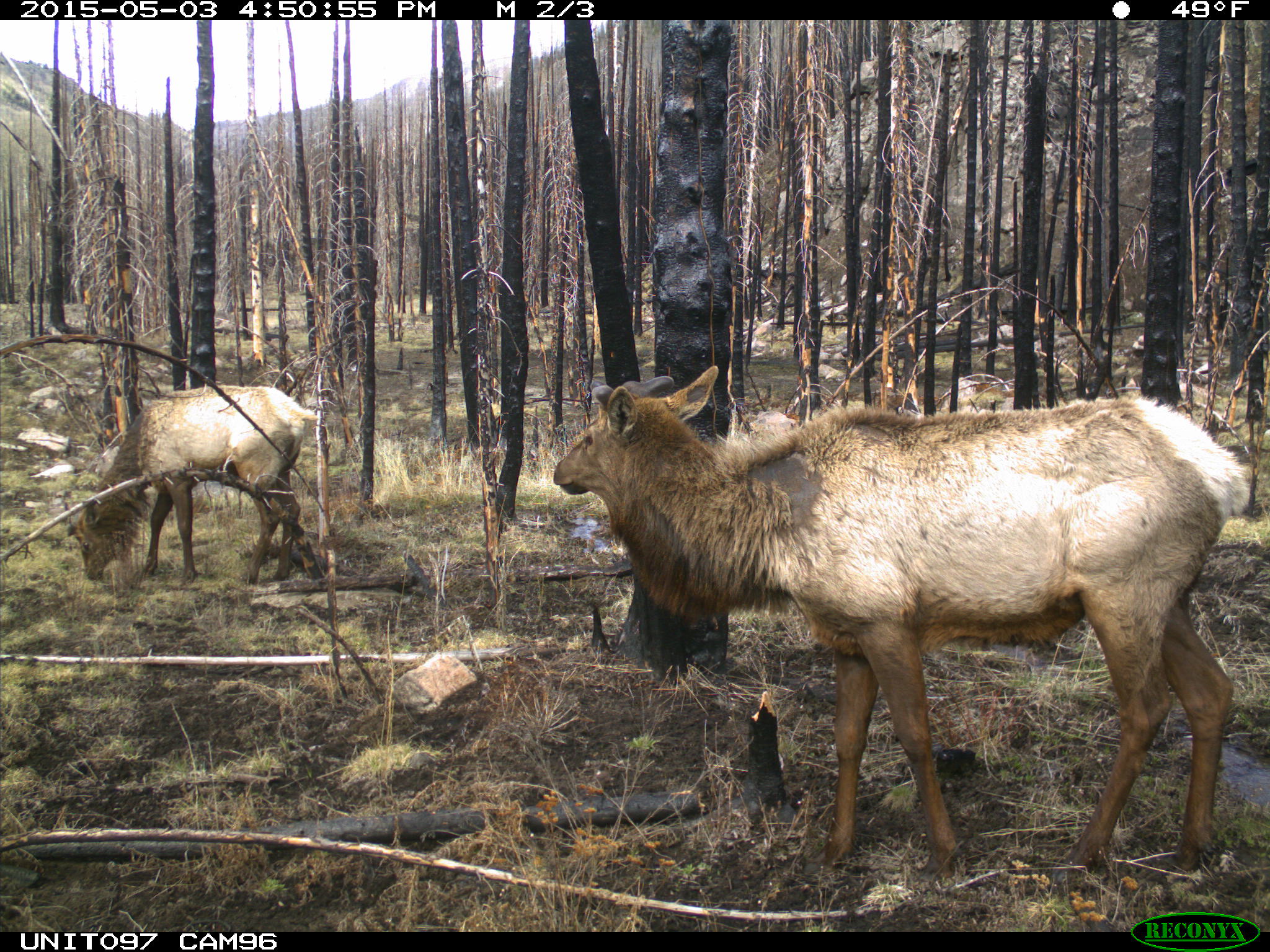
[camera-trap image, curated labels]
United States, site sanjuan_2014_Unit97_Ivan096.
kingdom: Animalia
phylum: Chordata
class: Mammalia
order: Artiodactyla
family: Cervidae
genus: Cervus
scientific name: Cervus elaphus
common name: red deer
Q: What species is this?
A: Cervus elaphus (red deer).